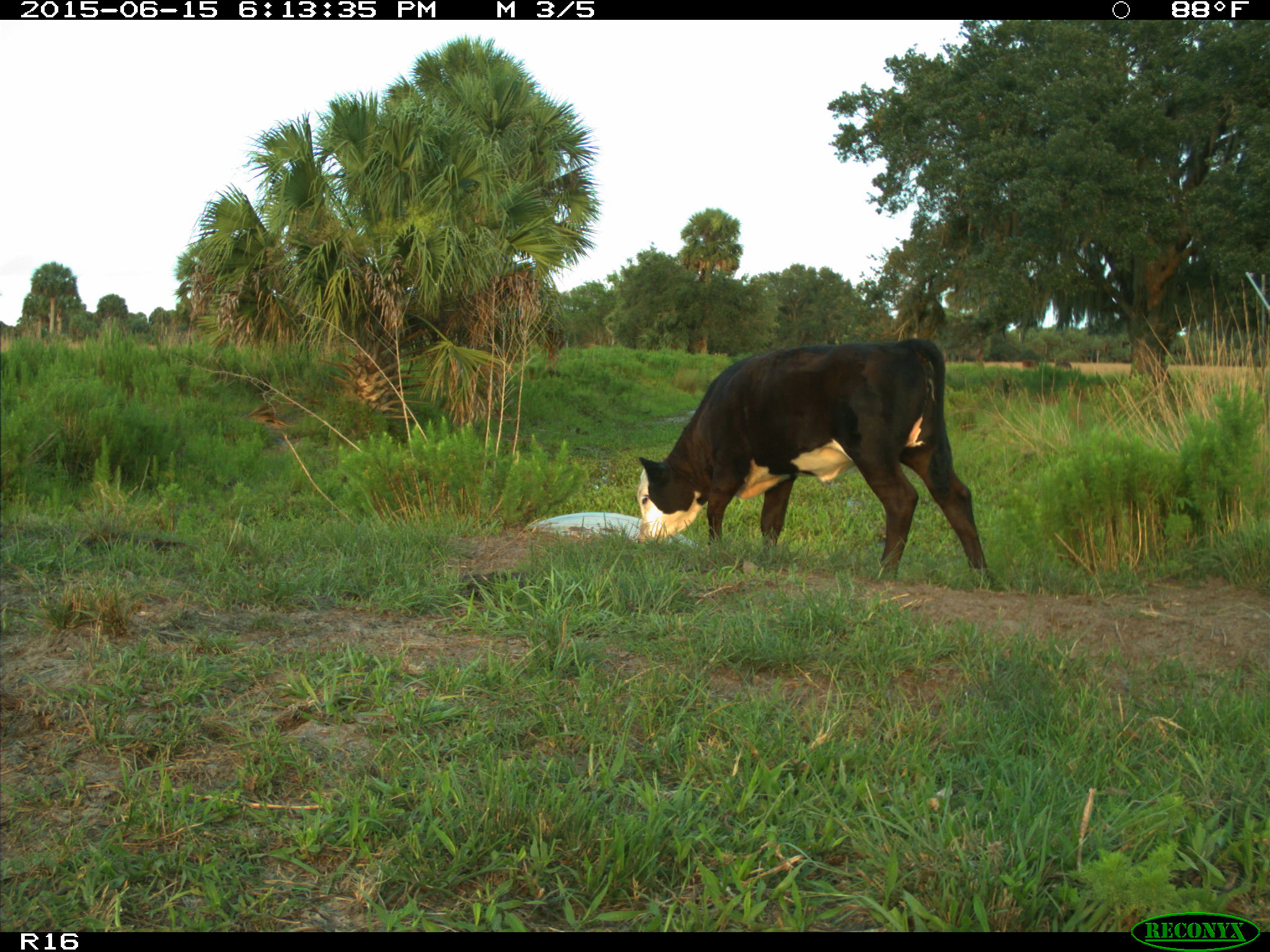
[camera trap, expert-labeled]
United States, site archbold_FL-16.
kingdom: Animalia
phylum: Chordata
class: Mammalia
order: Artiodactyla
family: Bovidae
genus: Bos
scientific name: Bos taurus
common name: domestic cow